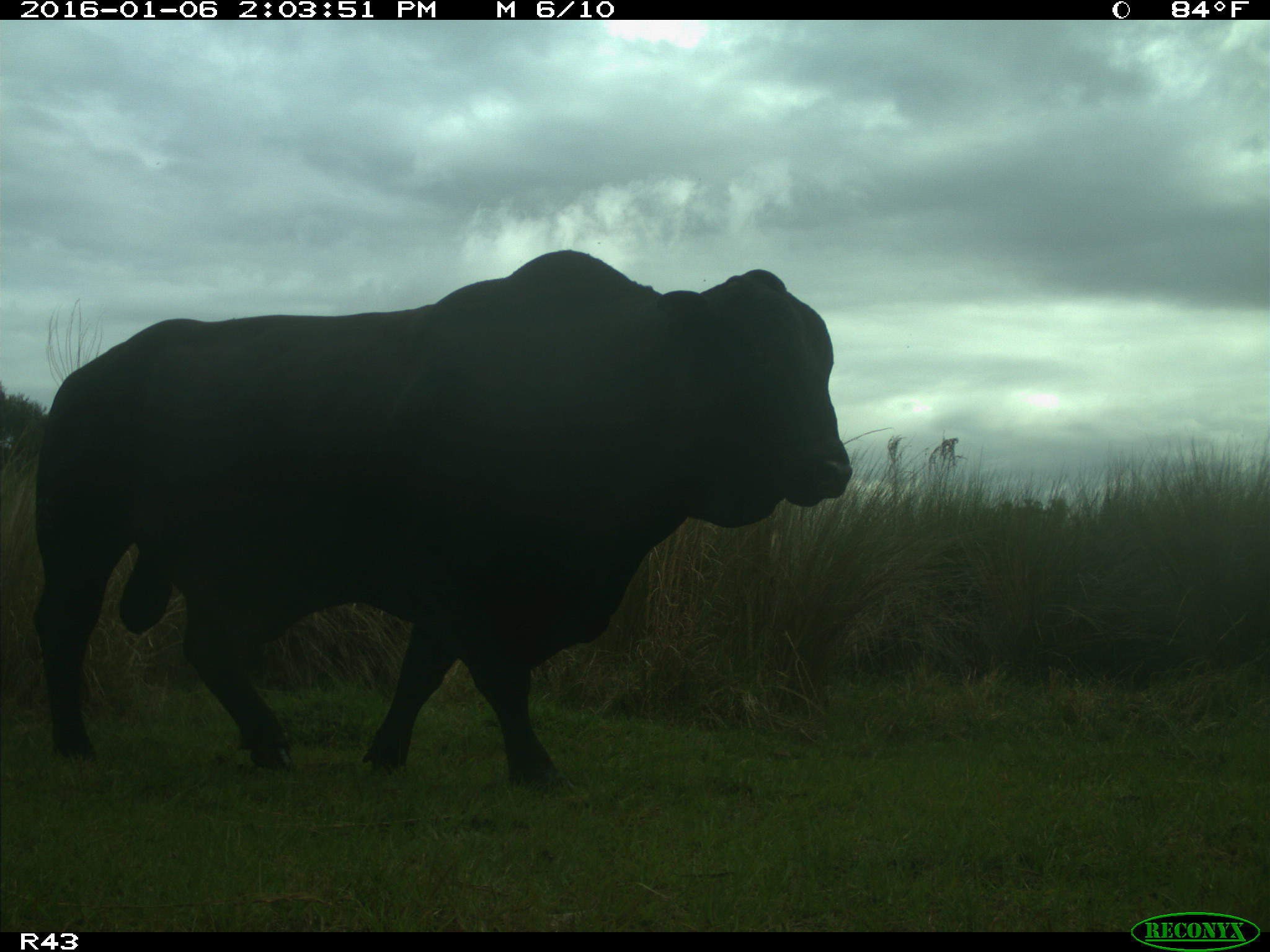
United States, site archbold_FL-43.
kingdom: Animalia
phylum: Chordata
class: Mammalia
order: Artiodactyla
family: Bovidae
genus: Bos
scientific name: Bos taurus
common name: domestic cow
Bos taurus (domestic cow).